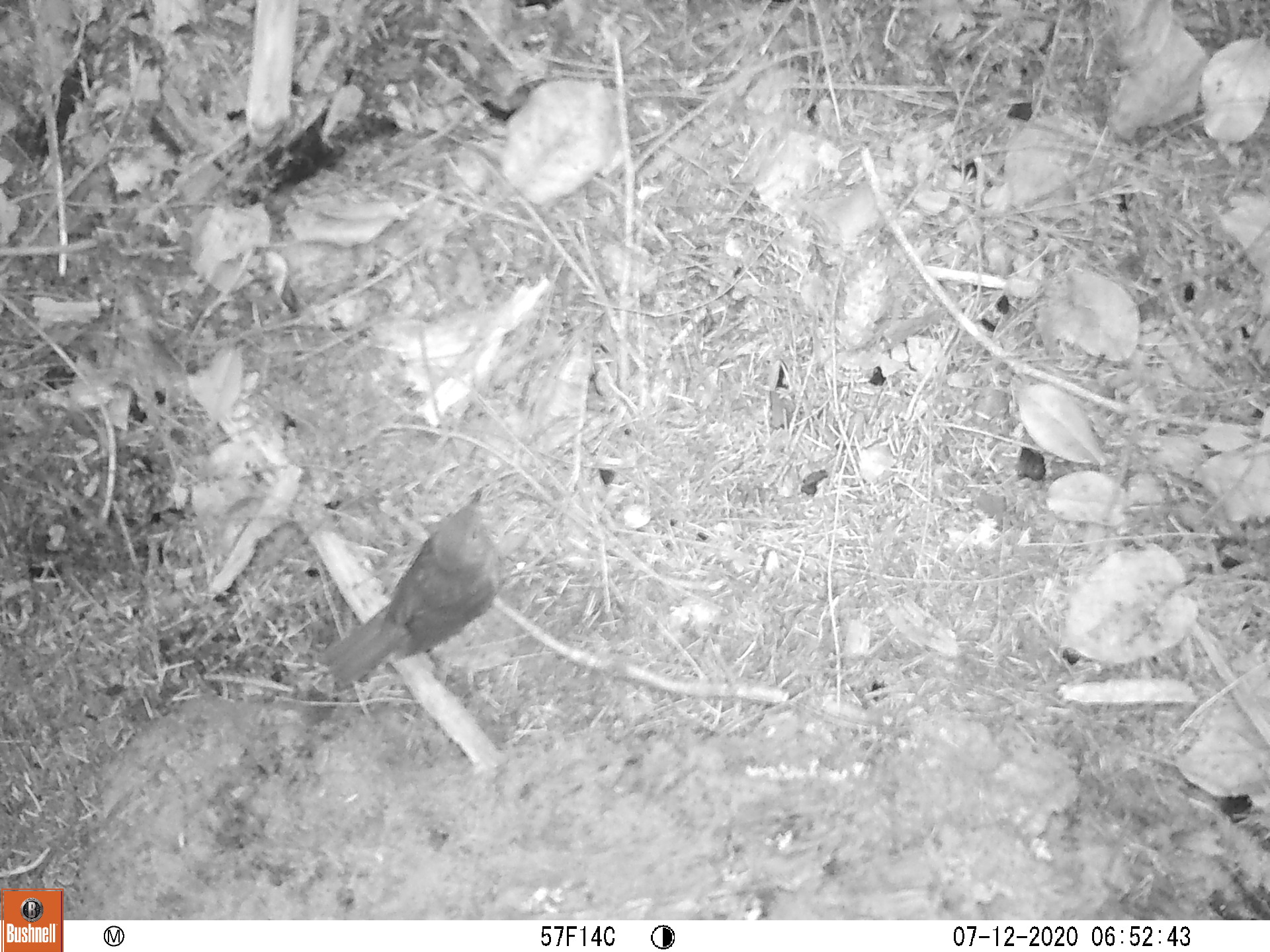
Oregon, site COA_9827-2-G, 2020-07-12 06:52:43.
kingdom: Animalia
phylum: Chordata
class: Aves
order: Passeriformes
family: Turdidae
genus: Catharus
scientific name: Catharus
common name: brown thrushes and nightingale-thrushes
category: catharus species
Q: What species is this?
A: Catharus species (brown thrushes and nightingale-thrushes) (Catharus).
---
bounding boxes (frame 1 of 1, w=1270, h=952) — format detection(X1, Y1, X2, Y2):
catharus species: detection(313, 475, 520, 706)